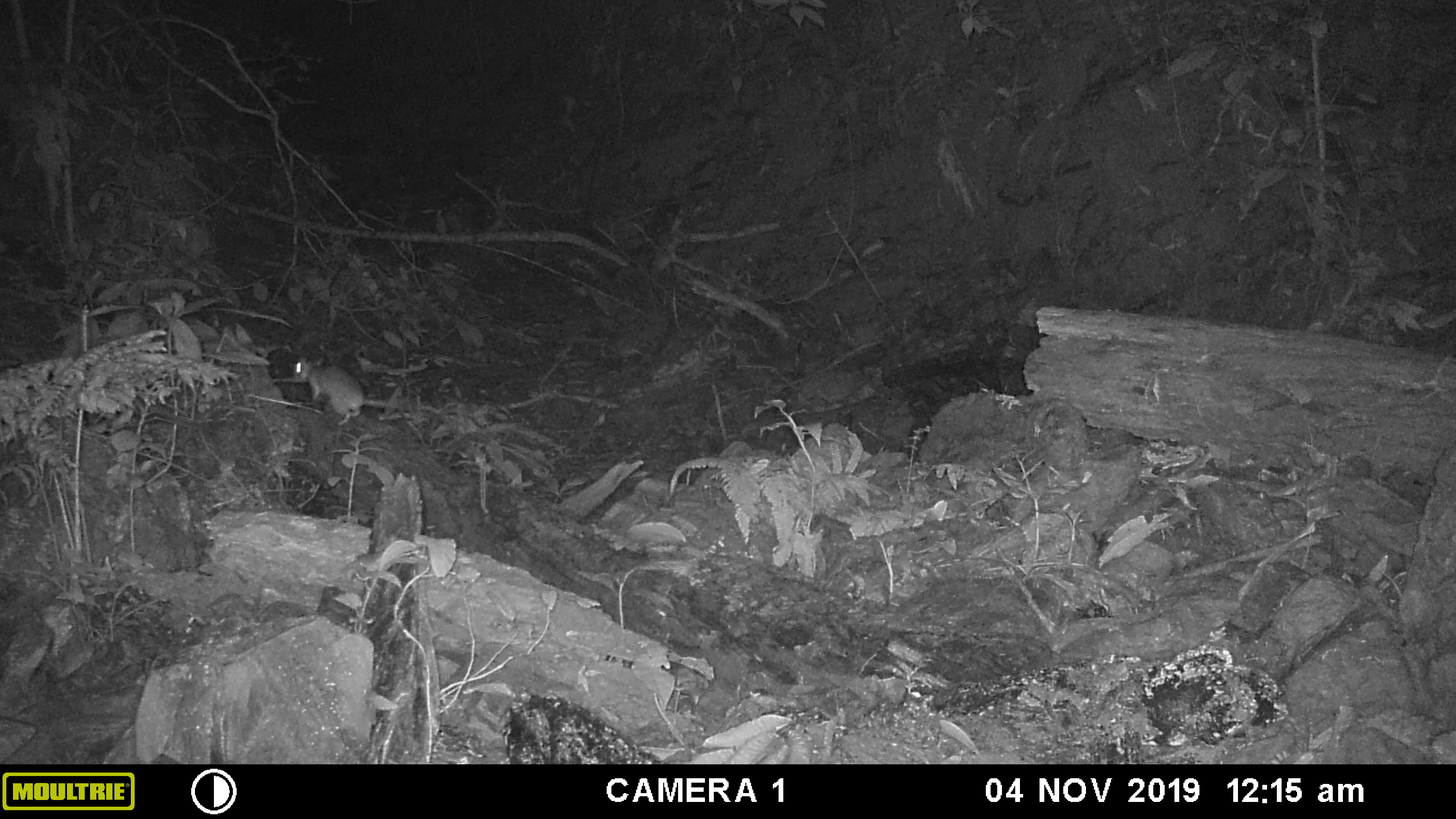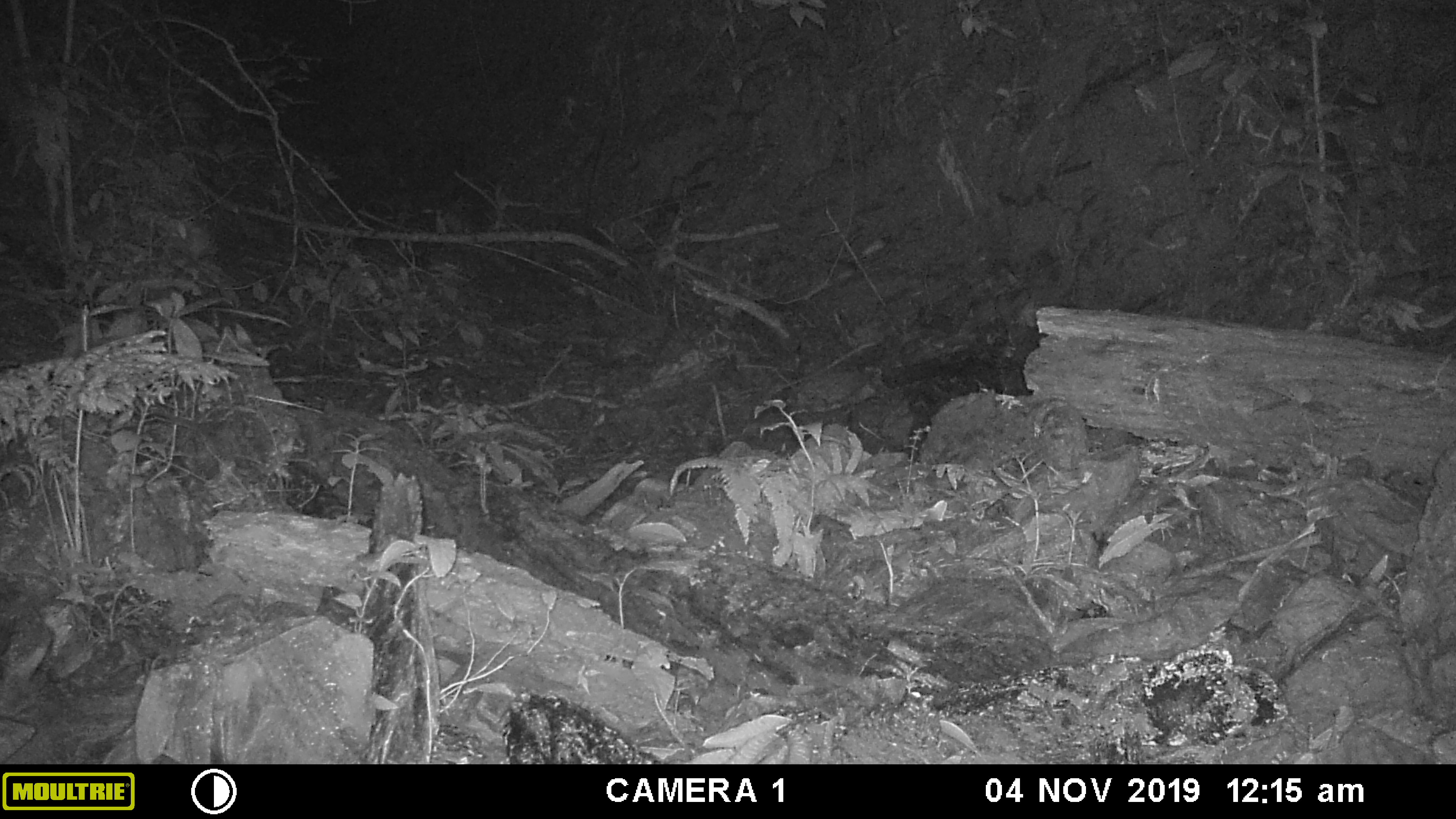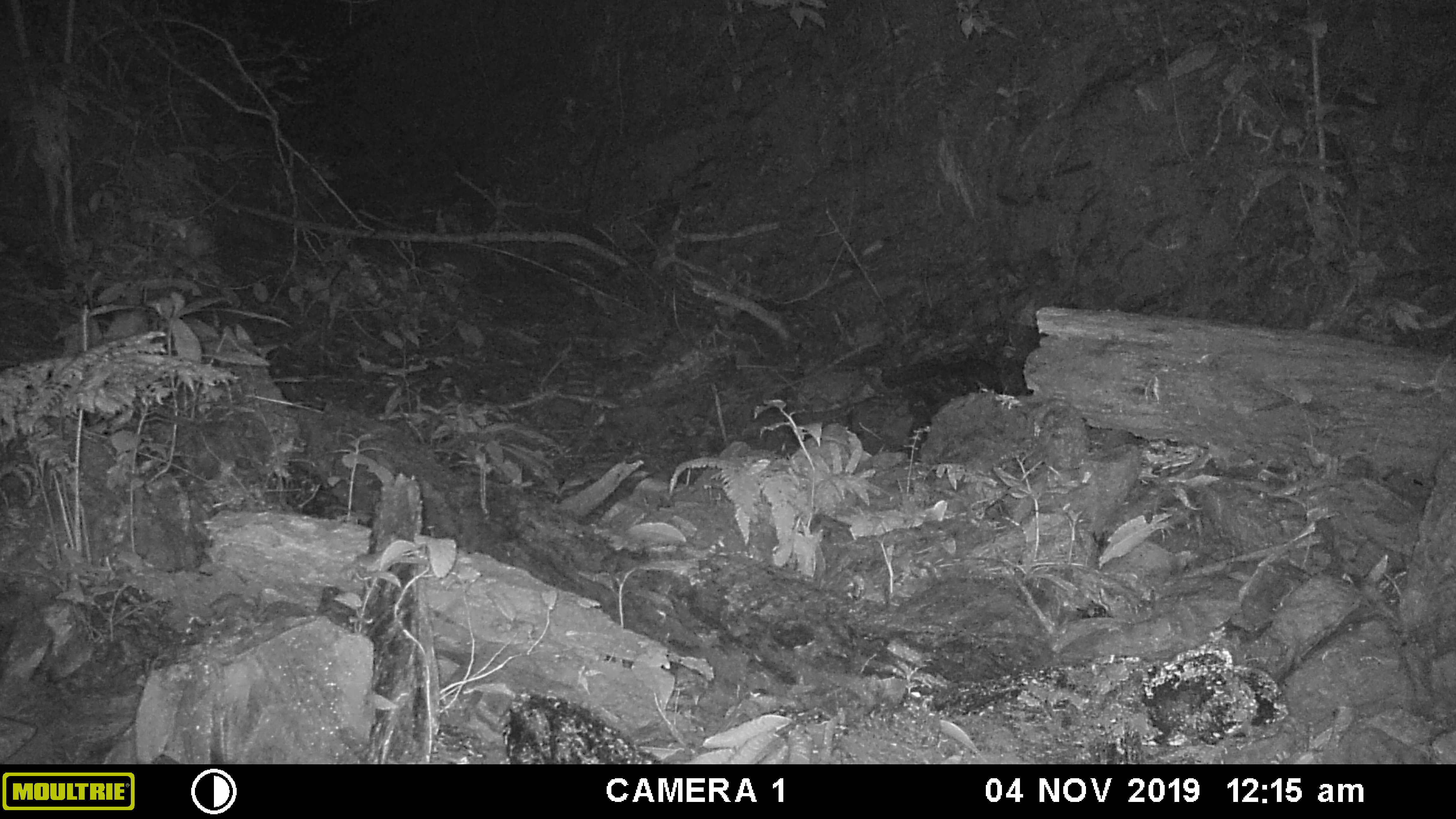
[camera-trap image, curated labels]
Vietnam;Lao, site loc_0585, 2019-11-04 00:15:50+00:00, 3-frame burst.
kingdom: Animalia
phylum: Chordata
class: Mammalia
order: Rodentia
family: Muridae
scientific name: Muridae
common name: old-world mice and rats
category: unidentified murid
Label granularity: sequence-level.